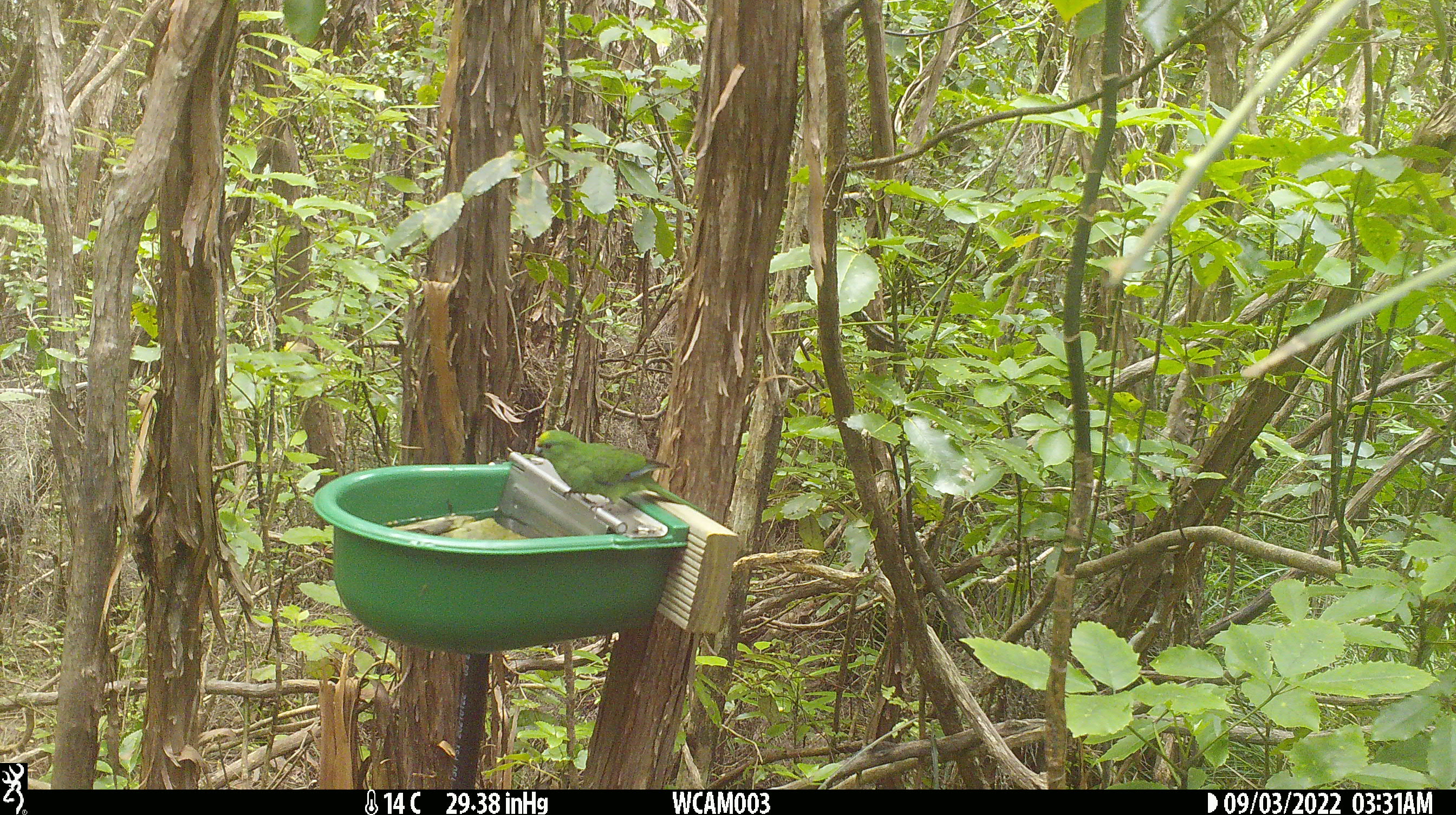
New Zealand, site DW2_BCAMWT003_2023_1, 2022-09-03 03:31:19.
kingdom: Animalia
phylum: Chordata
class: Aves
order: Psittaciformes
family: Psittaculidae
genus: Cyanoramphus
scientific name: Cyanoramphus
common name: parakeet